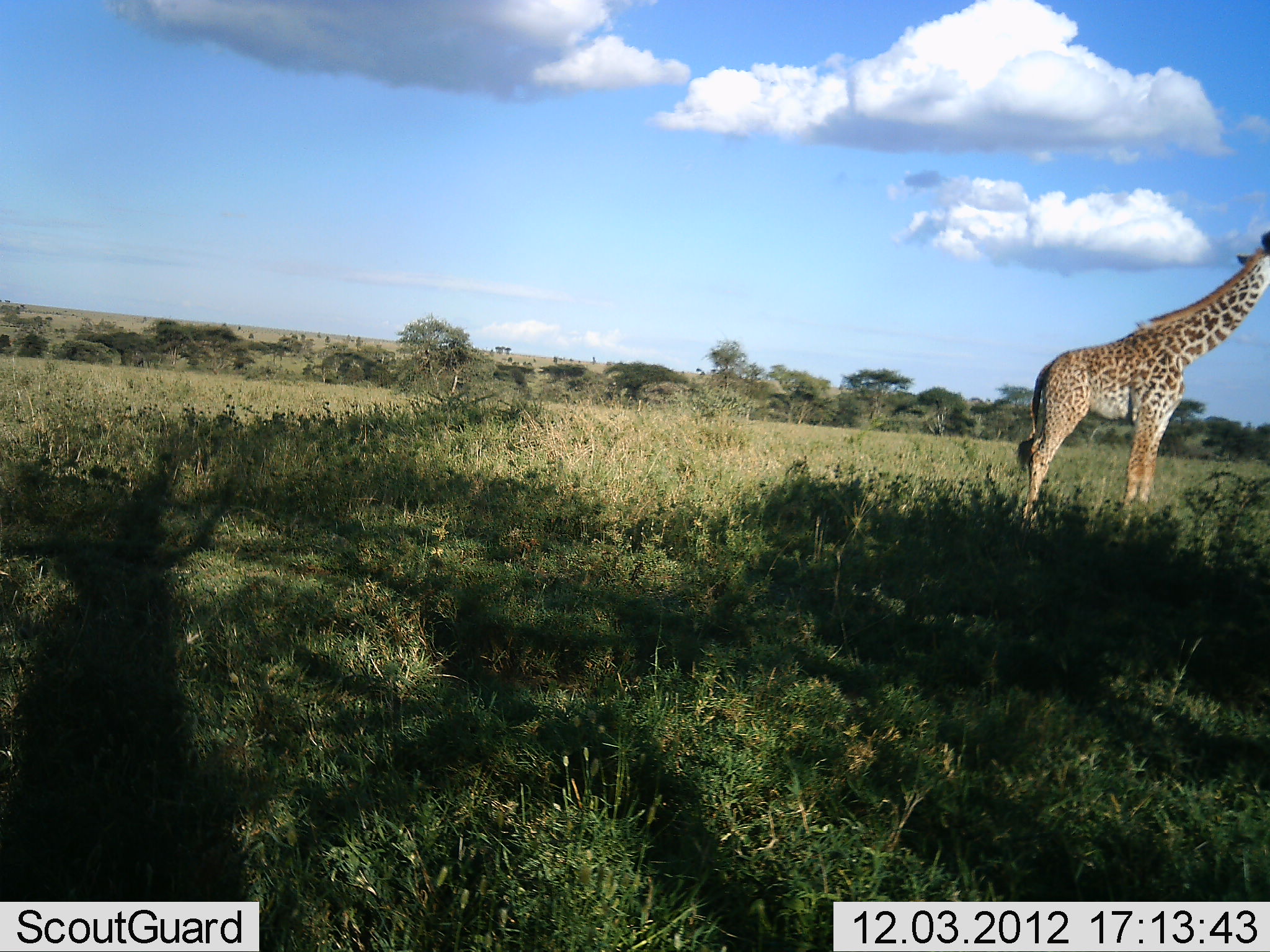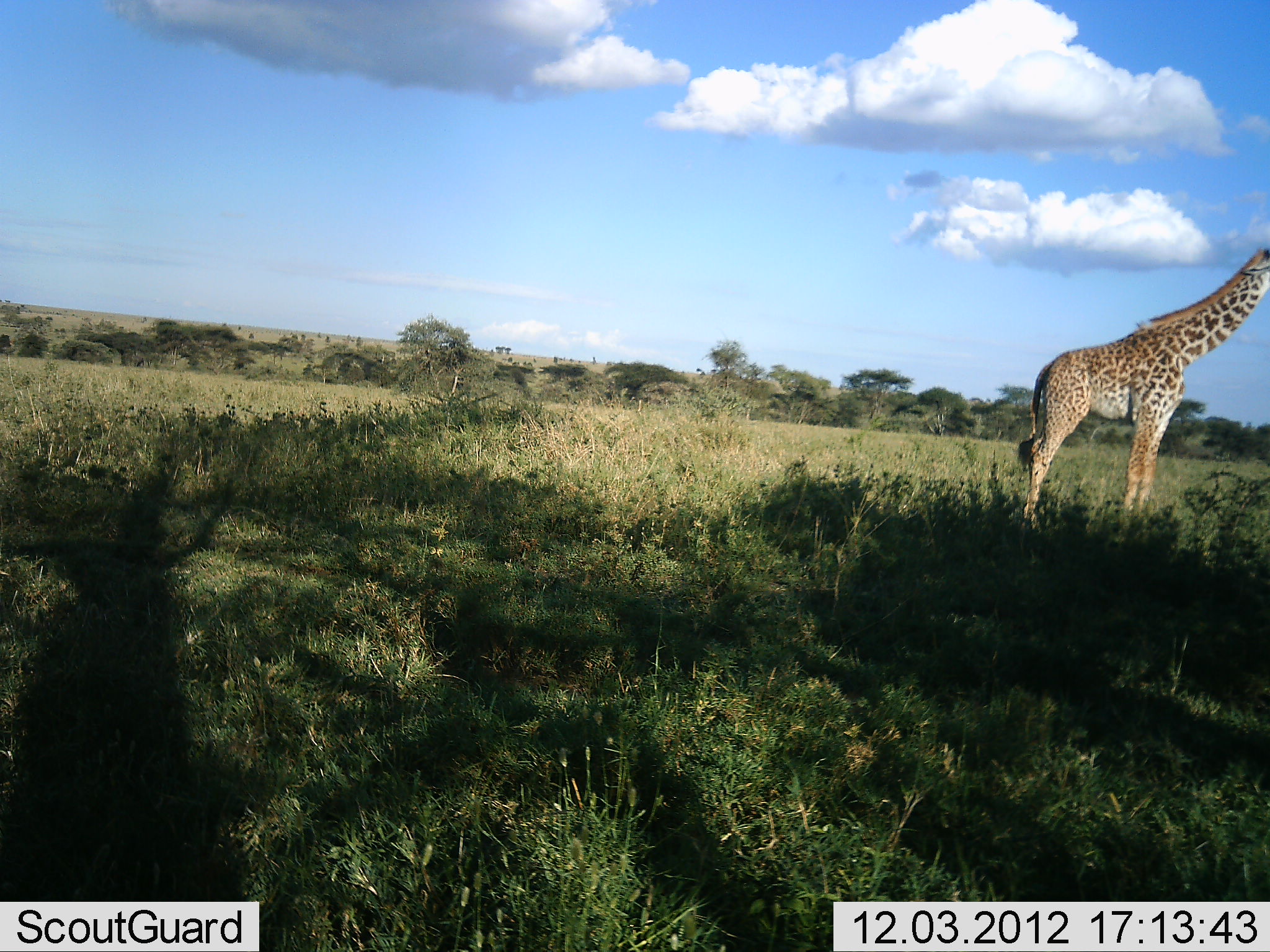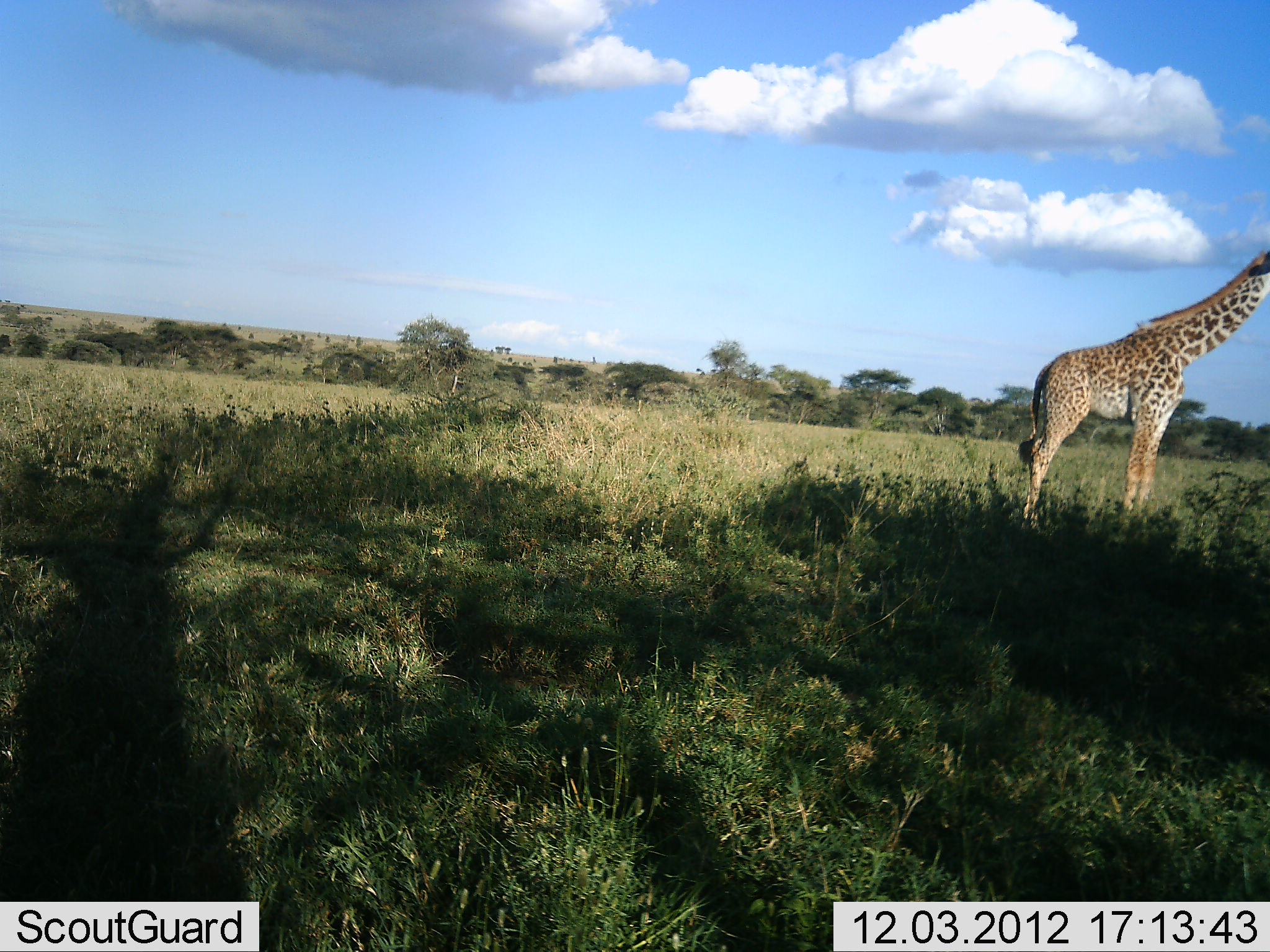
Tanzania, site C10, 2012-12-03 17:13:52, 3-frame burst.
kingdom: Animalia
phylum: Chordata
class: Mammalia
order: Artiodactyla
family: Giraffidae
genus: Giraffa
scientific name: Giraffa camelopardalis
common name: giraffe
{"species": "giraffe (Giraffa camelopardalis)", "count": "1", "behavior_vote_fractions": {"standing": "80%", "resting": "0%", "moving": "0%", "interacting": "10%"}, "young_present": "0%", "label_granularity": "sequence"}